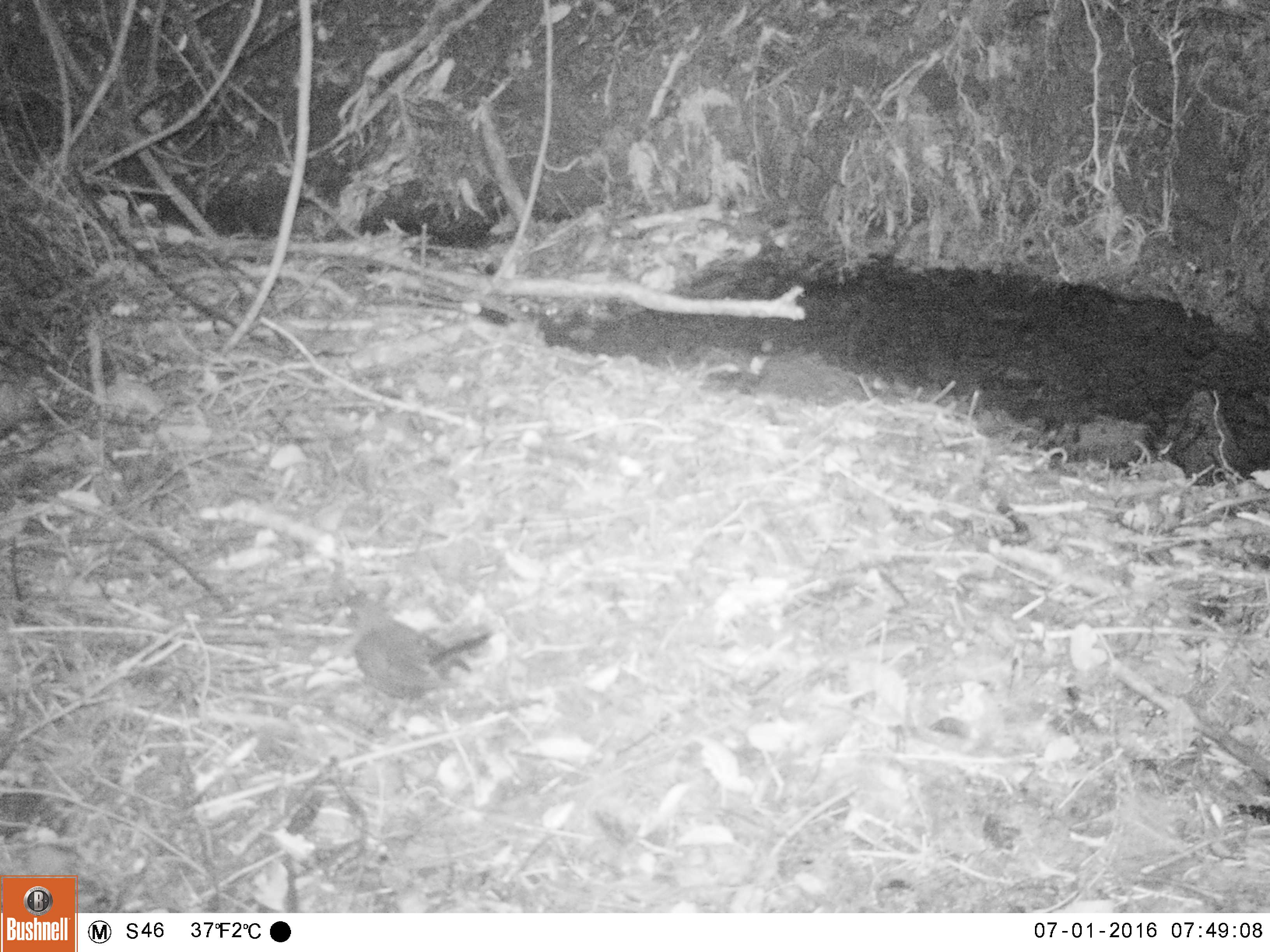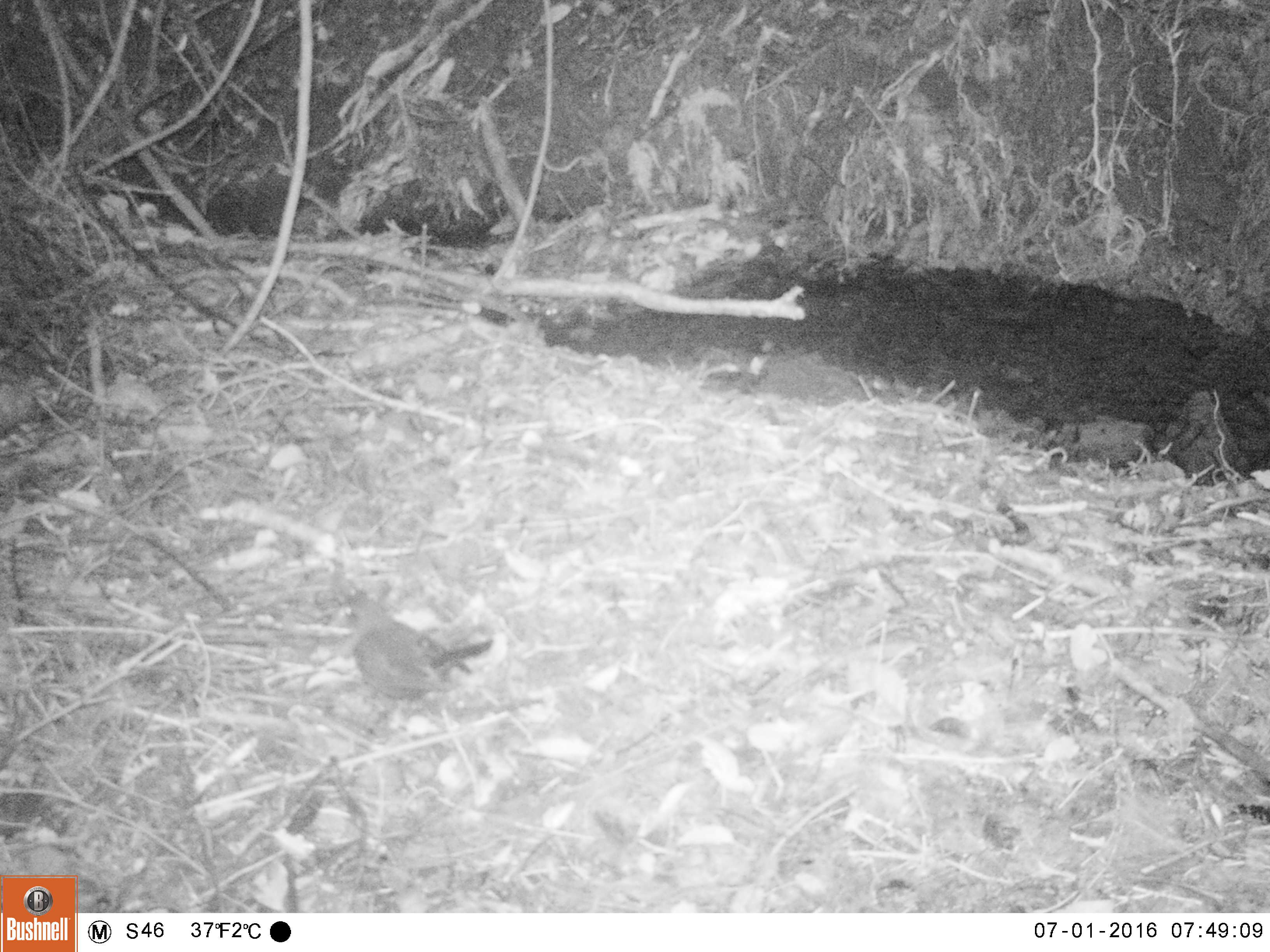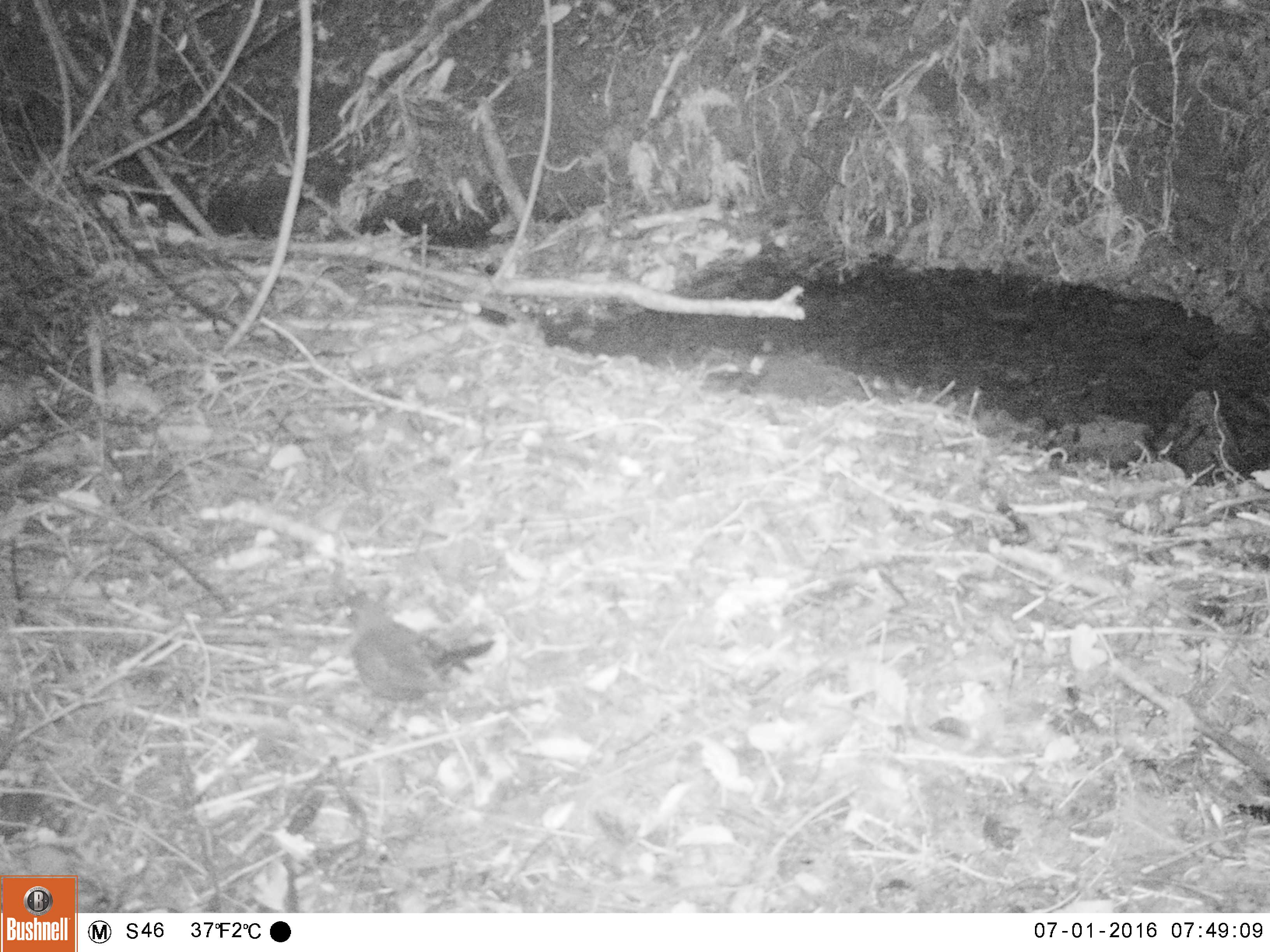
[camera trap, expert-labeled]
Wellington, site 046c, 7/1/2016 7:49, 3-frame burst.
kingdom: Animalia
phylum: Chordata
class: Aves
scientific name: Aves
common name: bird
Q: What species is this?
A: Bird (Aves).